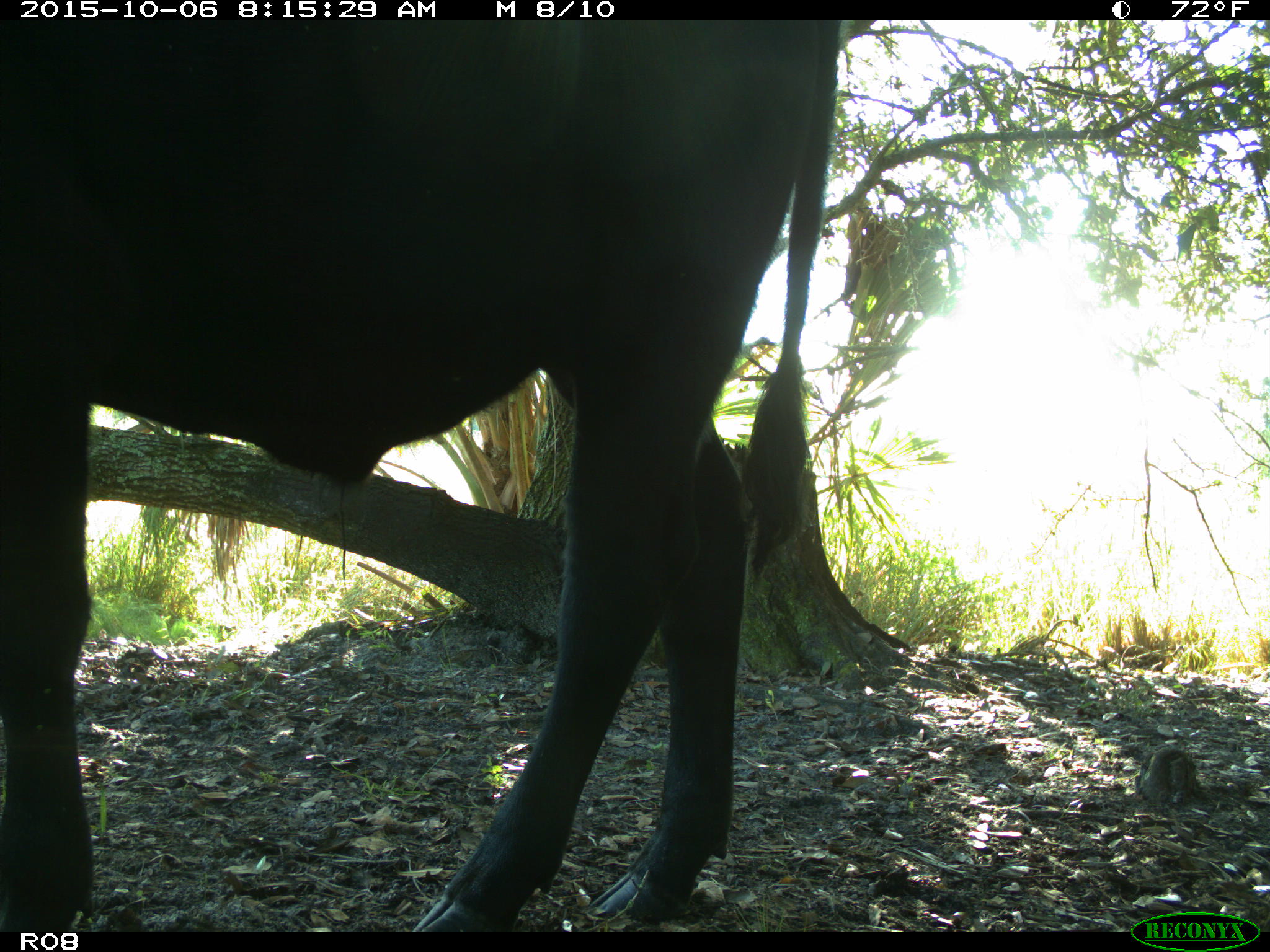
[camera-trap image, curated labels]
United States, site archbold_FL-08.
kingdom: Animalia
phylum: Chordata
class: Mammalia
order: Artiodactyla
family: Bovidae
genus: Bos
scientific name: Bos taurus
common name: domestic cow